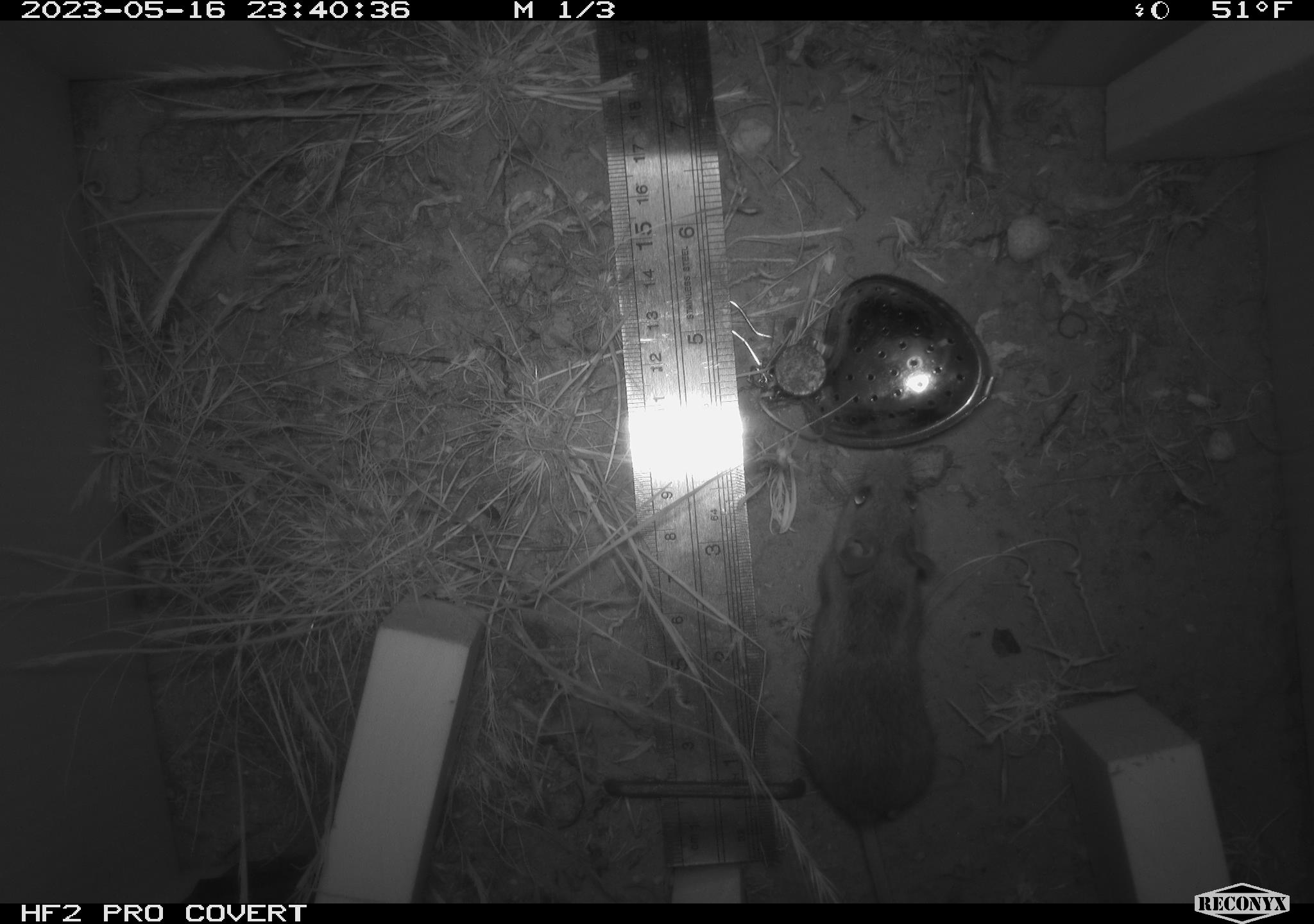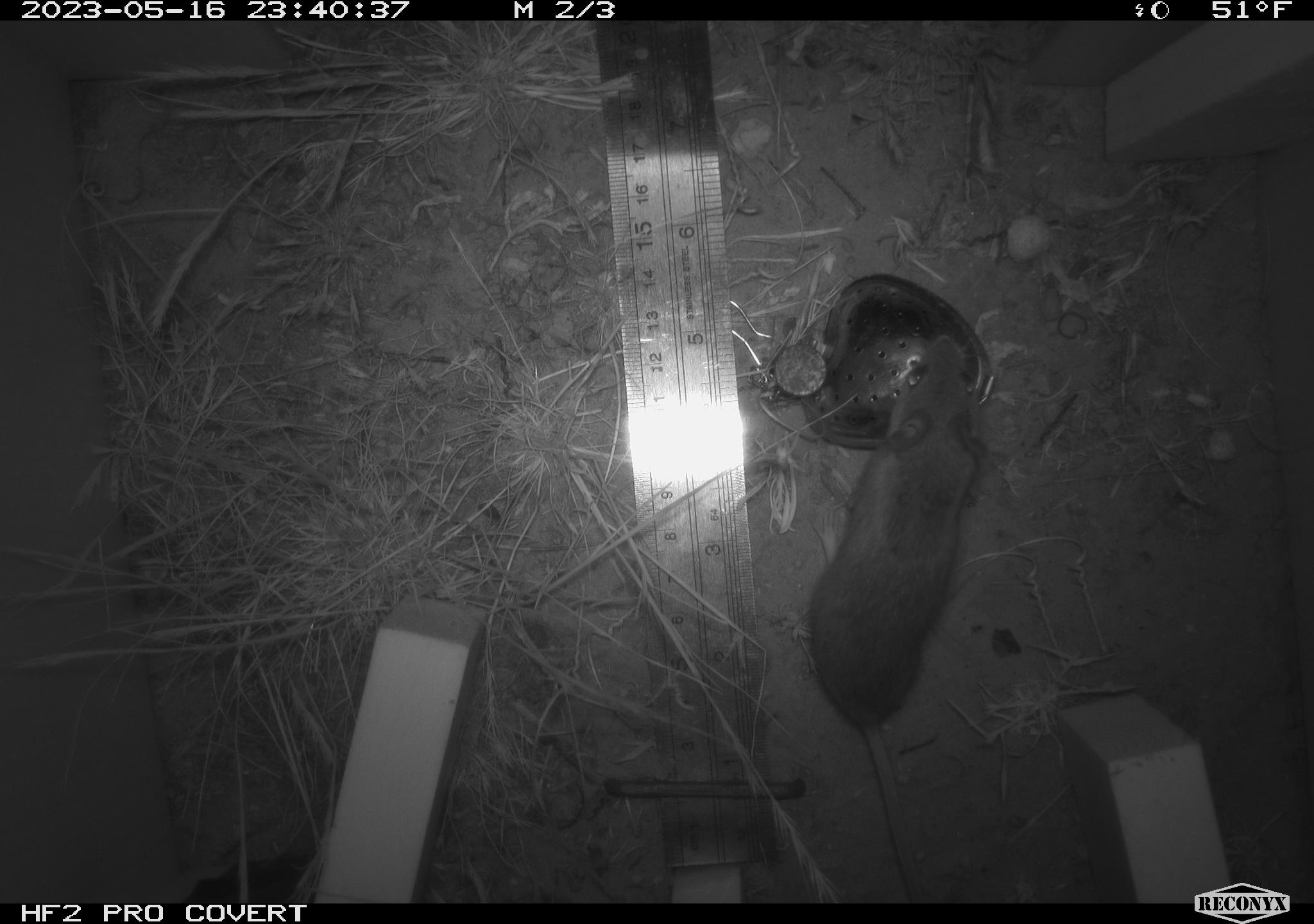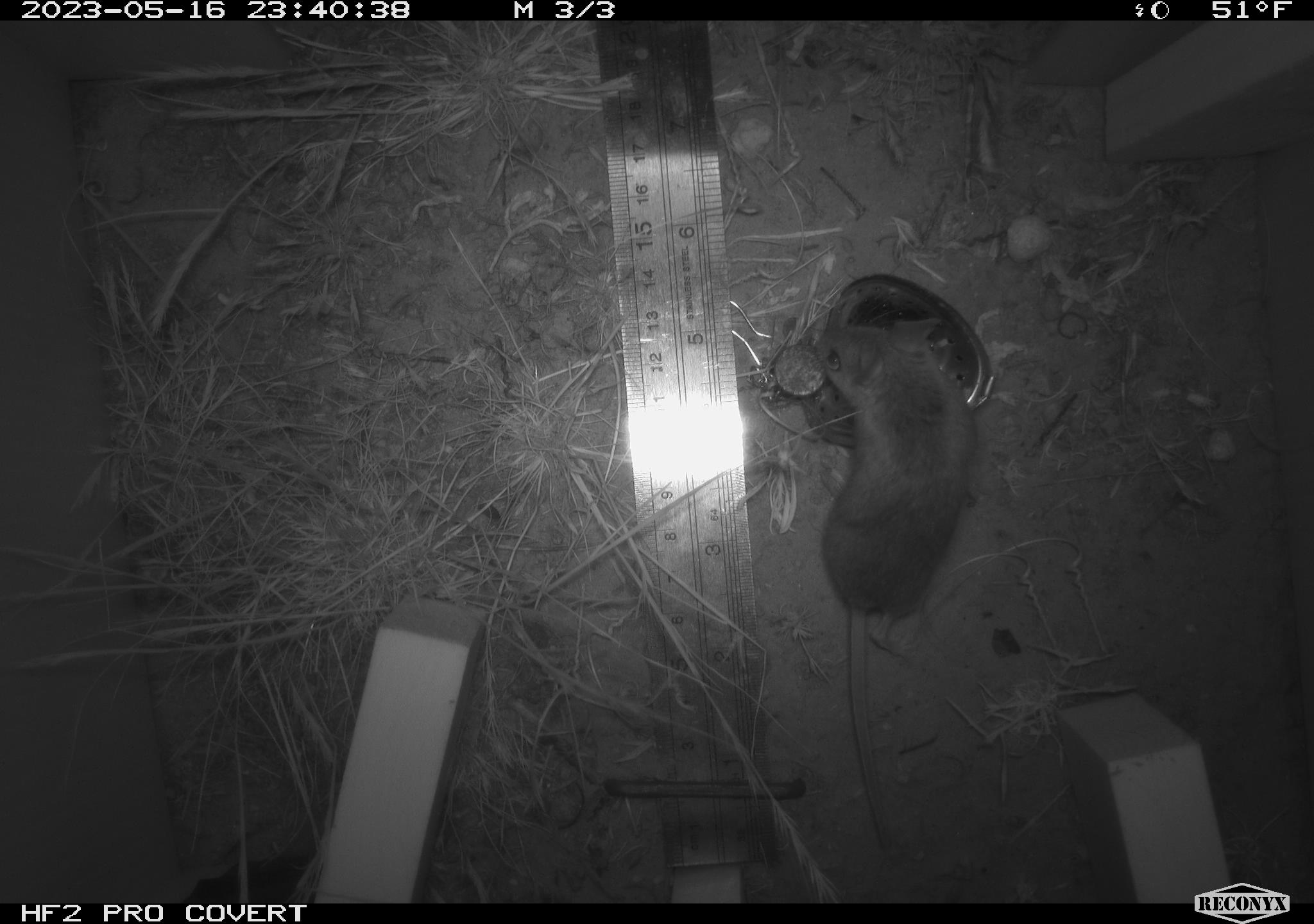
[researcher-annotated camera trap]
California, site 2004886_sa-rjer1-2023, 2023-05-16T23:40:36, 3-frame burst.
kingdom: Animalia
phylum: Chordata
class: Mammalia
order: Rodentia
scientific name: Rodentia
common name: mouse species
Mouse species (Rodentia).